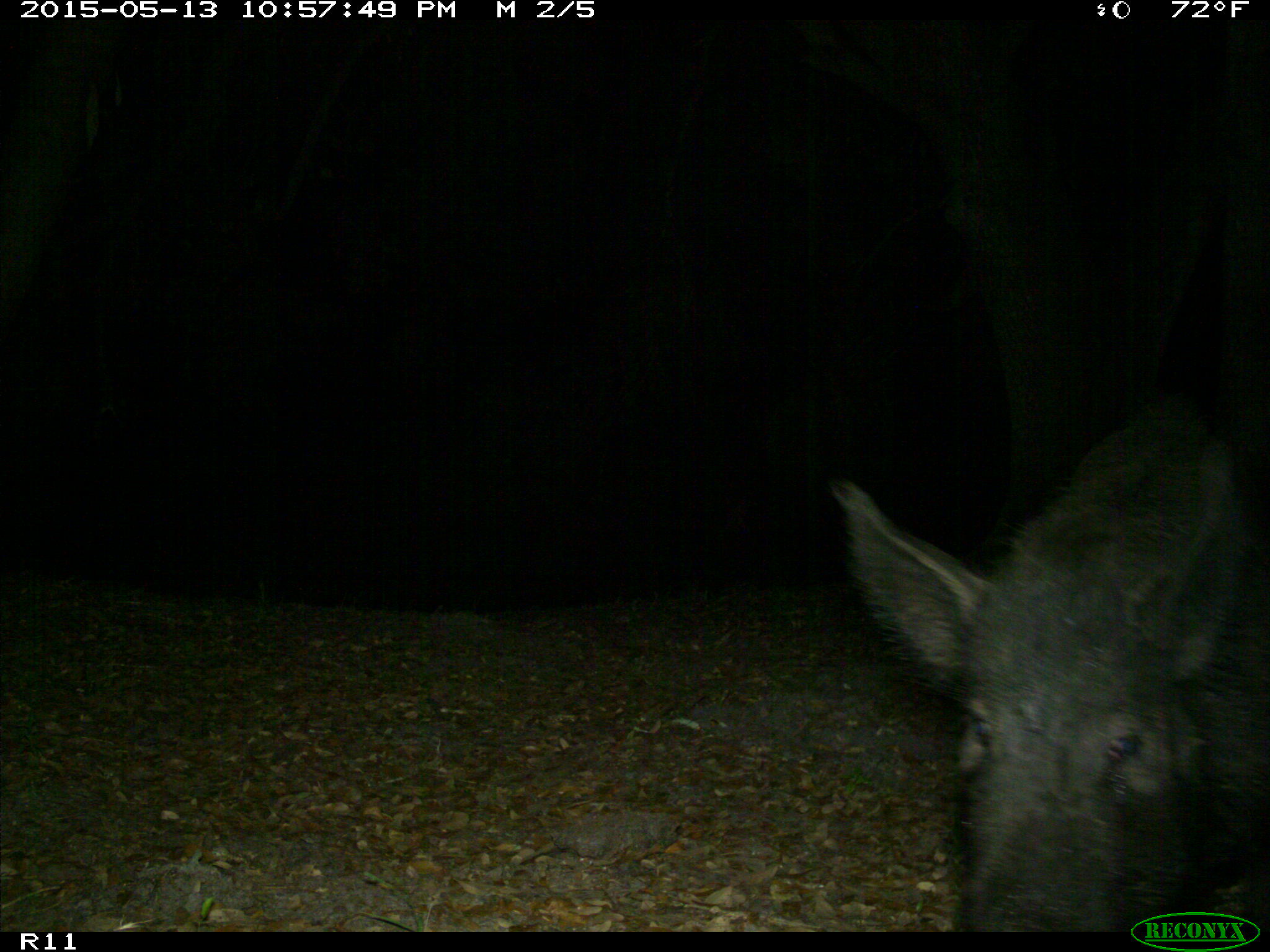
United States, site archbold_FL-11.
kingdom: Animalia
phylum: Chordata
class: Mammalia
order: Artiodactyla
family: Suidae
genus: Sus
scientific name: Sus scrofa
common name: wild boar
Sus scrofa (wild boar).